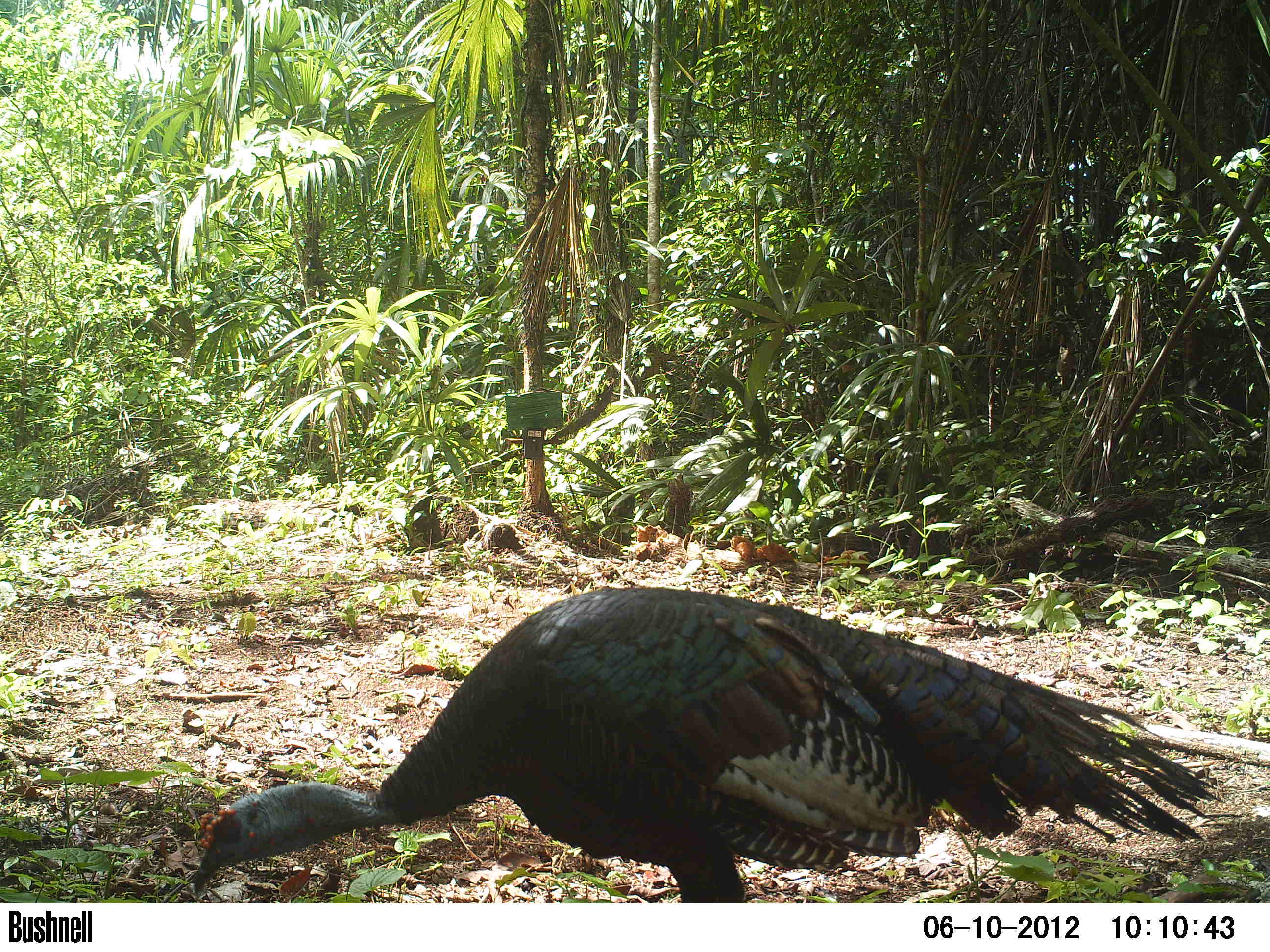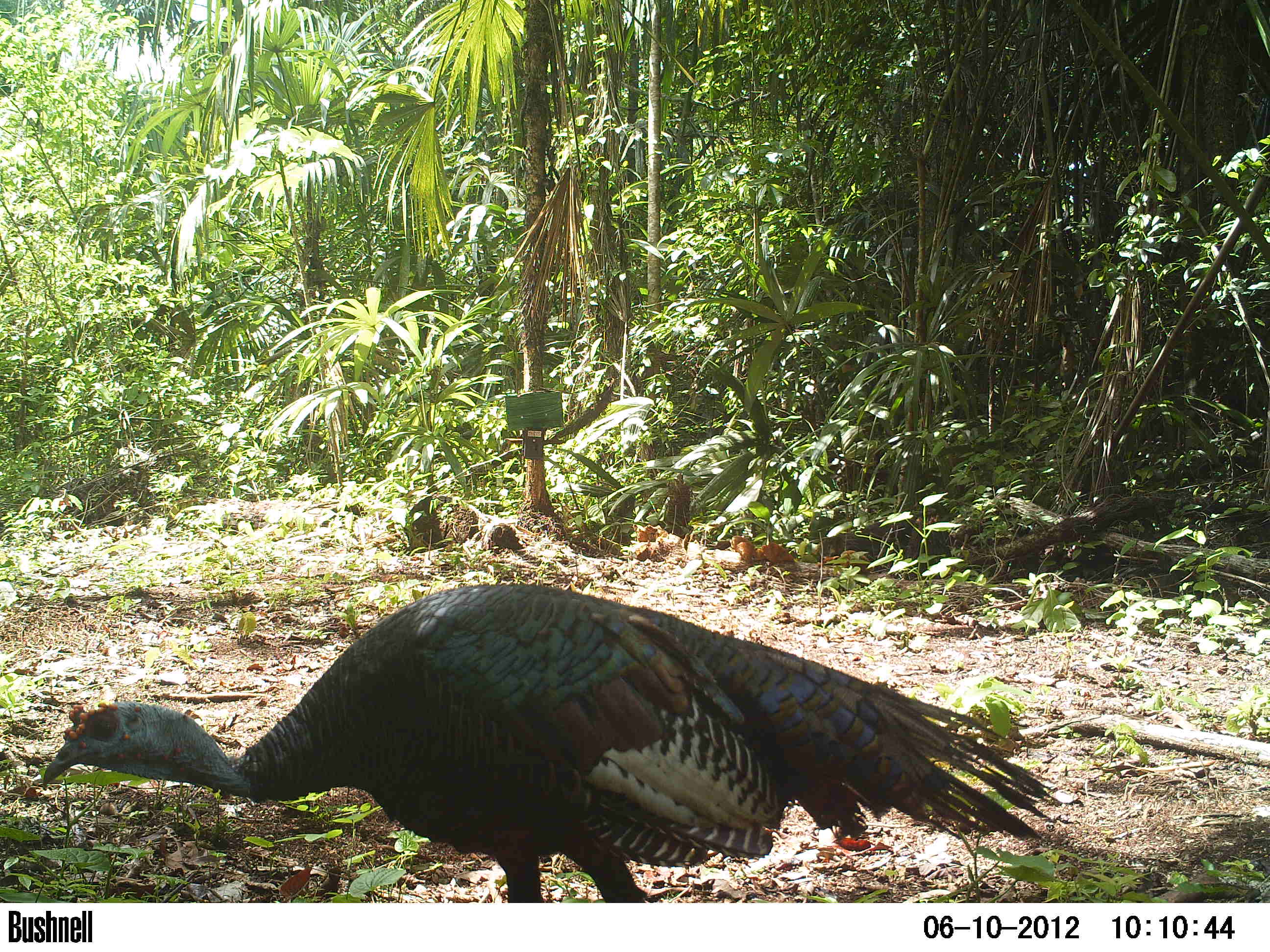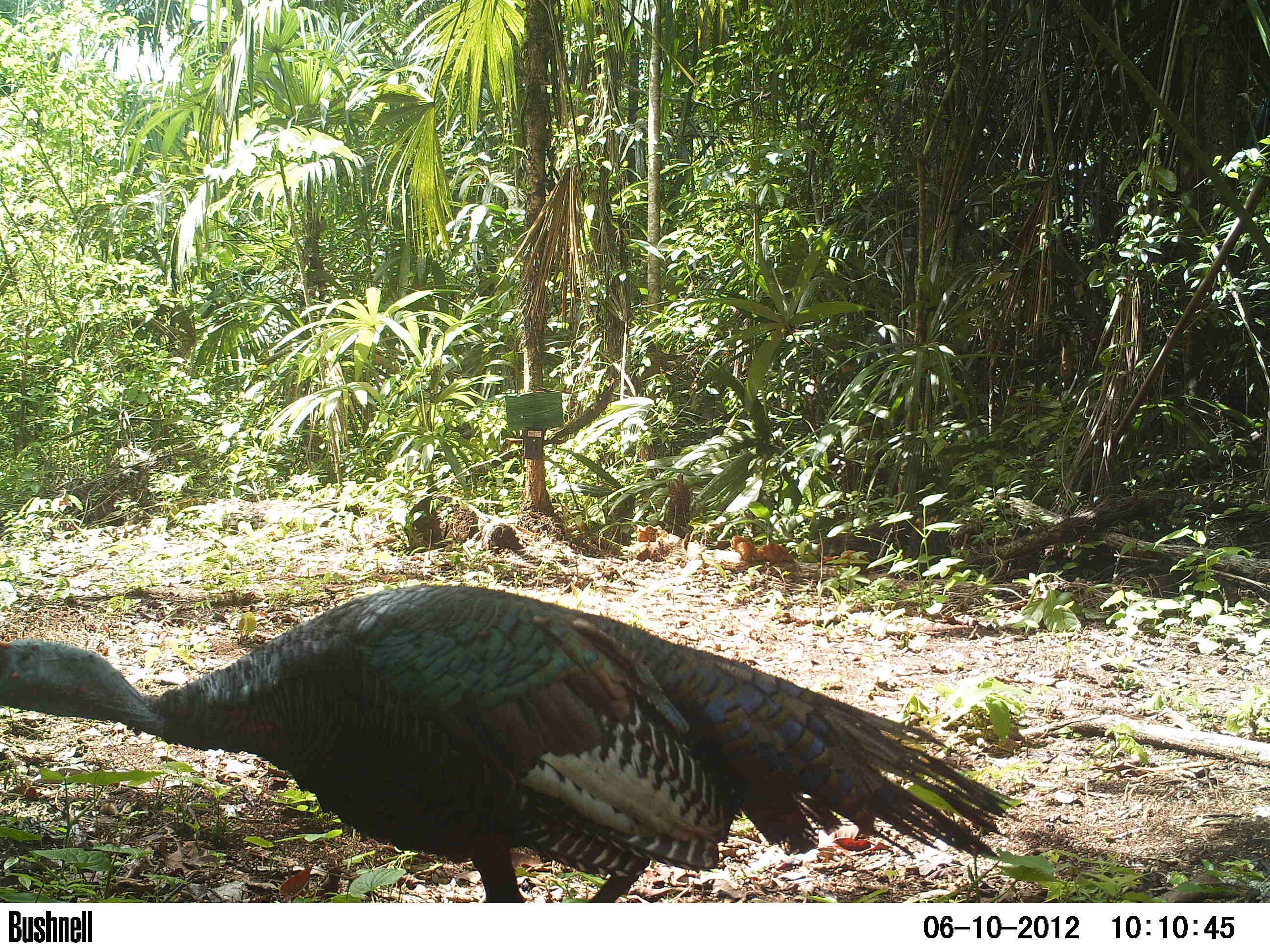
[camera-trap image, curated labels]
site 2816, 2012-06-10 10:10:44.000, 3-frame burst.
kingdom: Animalia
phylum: Chordata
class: Aves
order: Galliformes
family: Phasianidae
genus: Meleagris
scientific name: Meleagris ocellata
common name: ocellated turkey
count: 2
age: adult